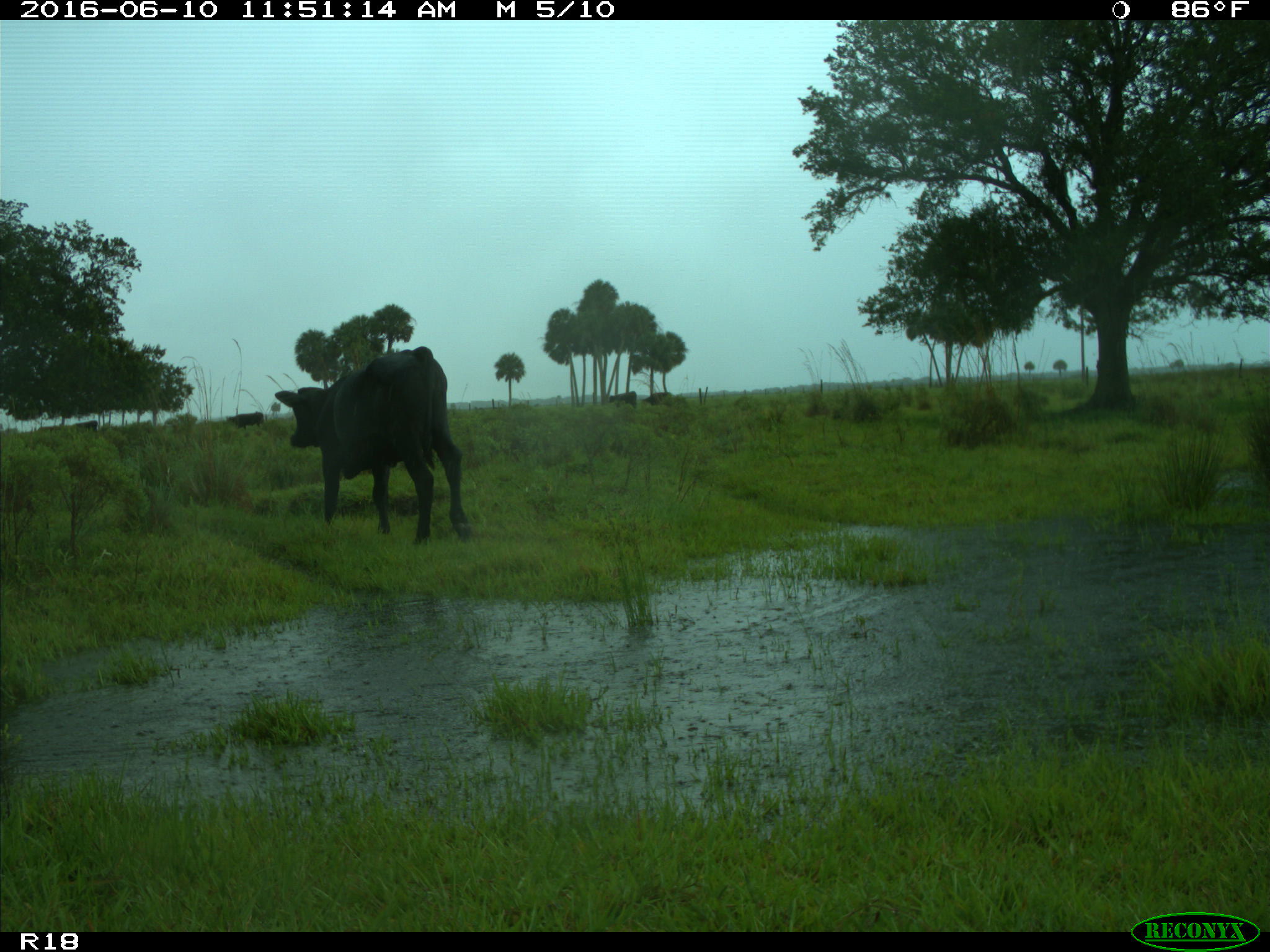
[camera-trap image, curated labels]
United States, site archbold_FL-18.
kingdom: Animalia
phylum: Chordata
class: Mammalia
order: Artiodactyla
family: Bovidae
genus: Bos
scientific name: Bos taurus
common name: domestic cow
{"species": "Bos taurus (domestic cow)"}